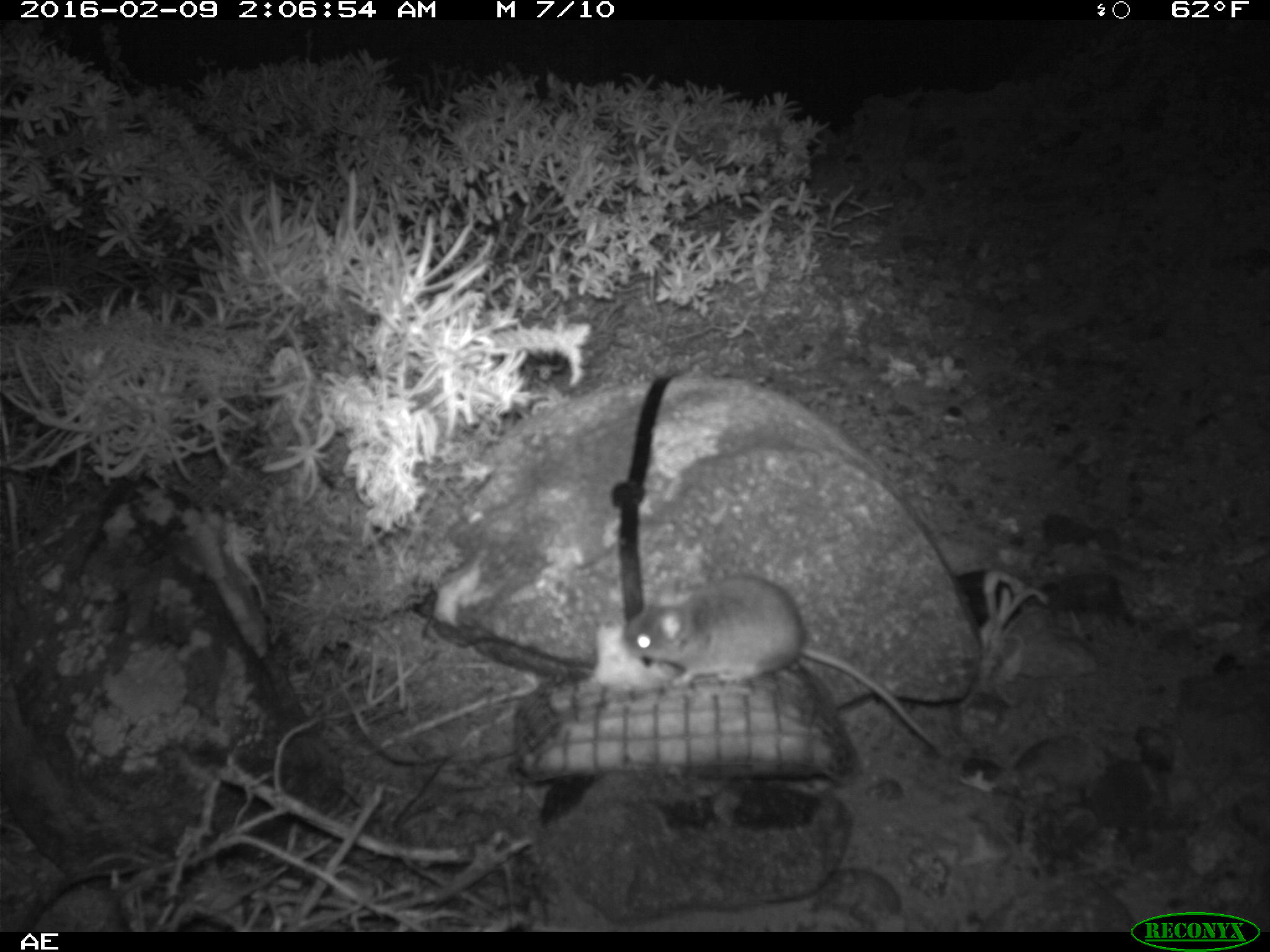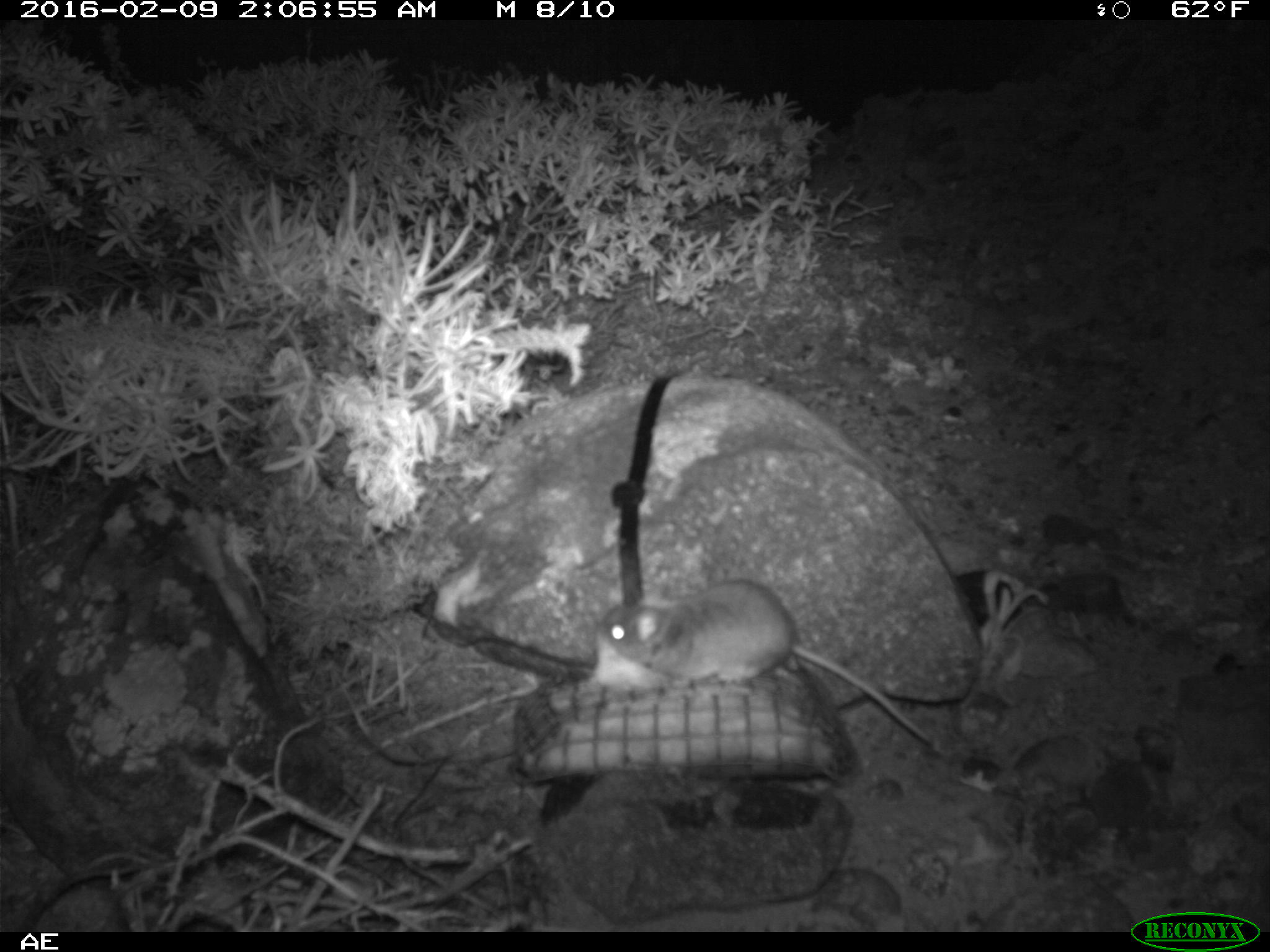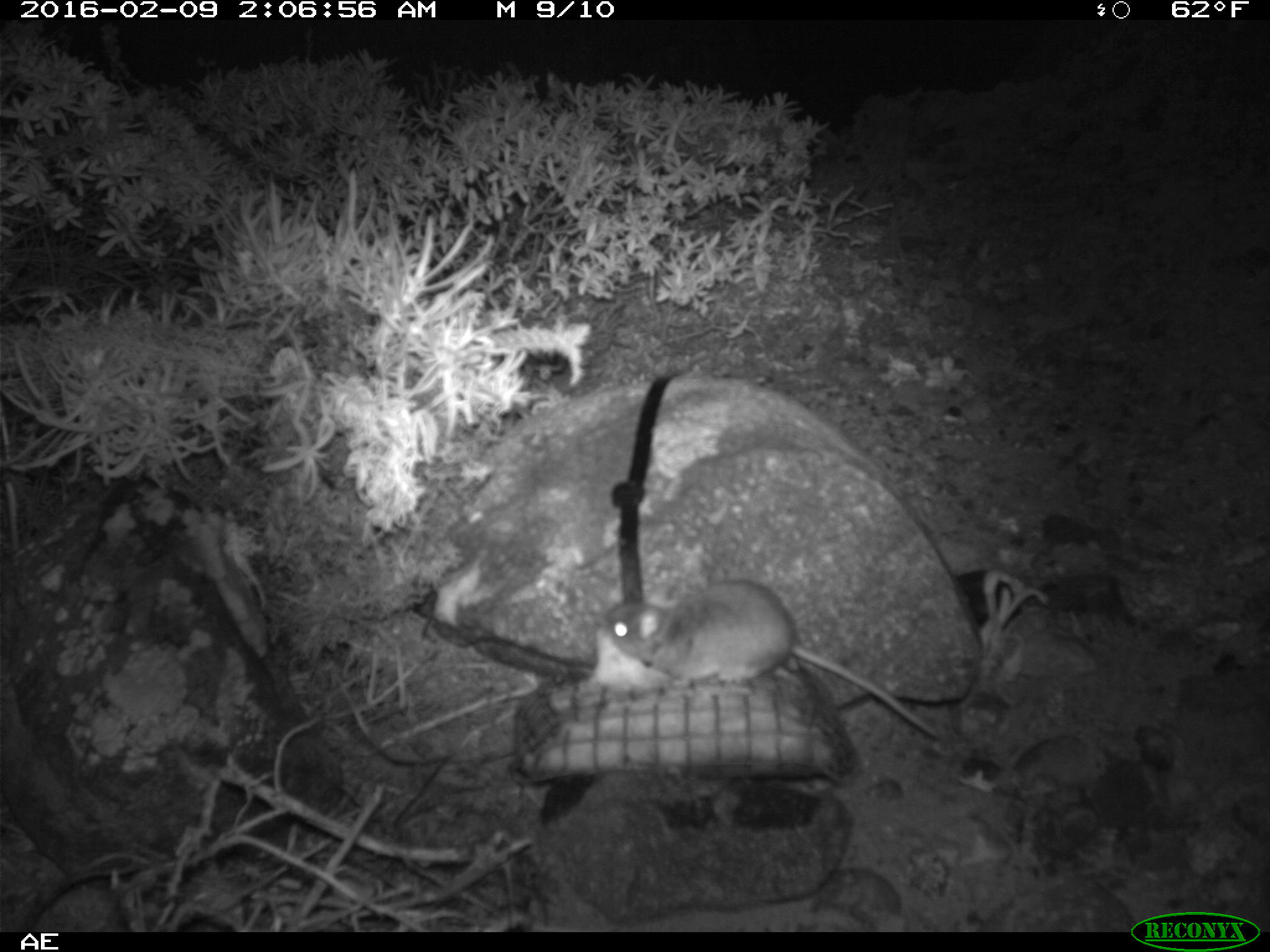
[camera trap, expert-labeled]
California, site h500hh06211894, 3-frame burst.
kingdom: Animalia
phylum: Chordata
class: Mammalia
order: Rodentia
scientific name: Rodentia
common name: rodent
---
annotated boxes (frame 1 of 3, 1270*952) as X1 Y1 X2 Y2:
rodent: 618 570 942 757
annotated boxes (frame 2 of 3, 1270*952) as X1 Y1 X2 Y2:
rodent: 598 578 932 744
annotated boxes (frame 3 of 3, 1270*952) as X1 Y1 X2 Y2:
rodent: 605 578 943 748